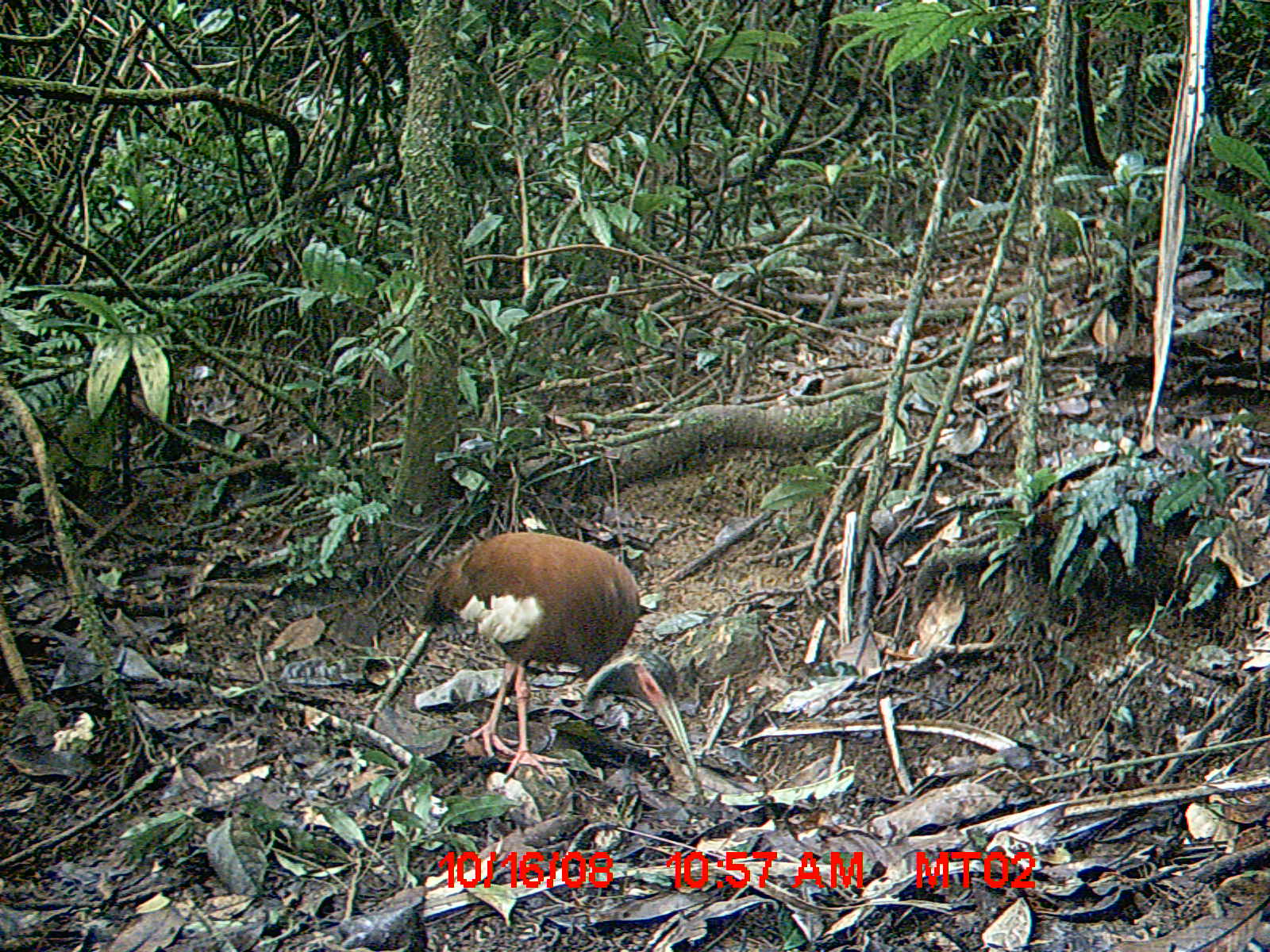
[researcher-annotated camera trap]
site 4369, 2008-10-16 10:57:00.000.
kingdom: Animalia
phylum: Chordata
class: Aves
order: Pelecaniformes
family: Threskiornithidae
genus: Lophotibis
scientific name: Lophotibis cristata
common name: madagascan ibis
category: lophotibis cristataa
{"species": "lophotibis cristataa (madagascan ibis) (Lophotibis cristata)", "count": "2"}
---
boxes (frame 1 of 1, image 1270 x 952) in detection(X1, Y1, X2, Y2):
lophotibis cristataa: detection(415, 529, 704, 802)